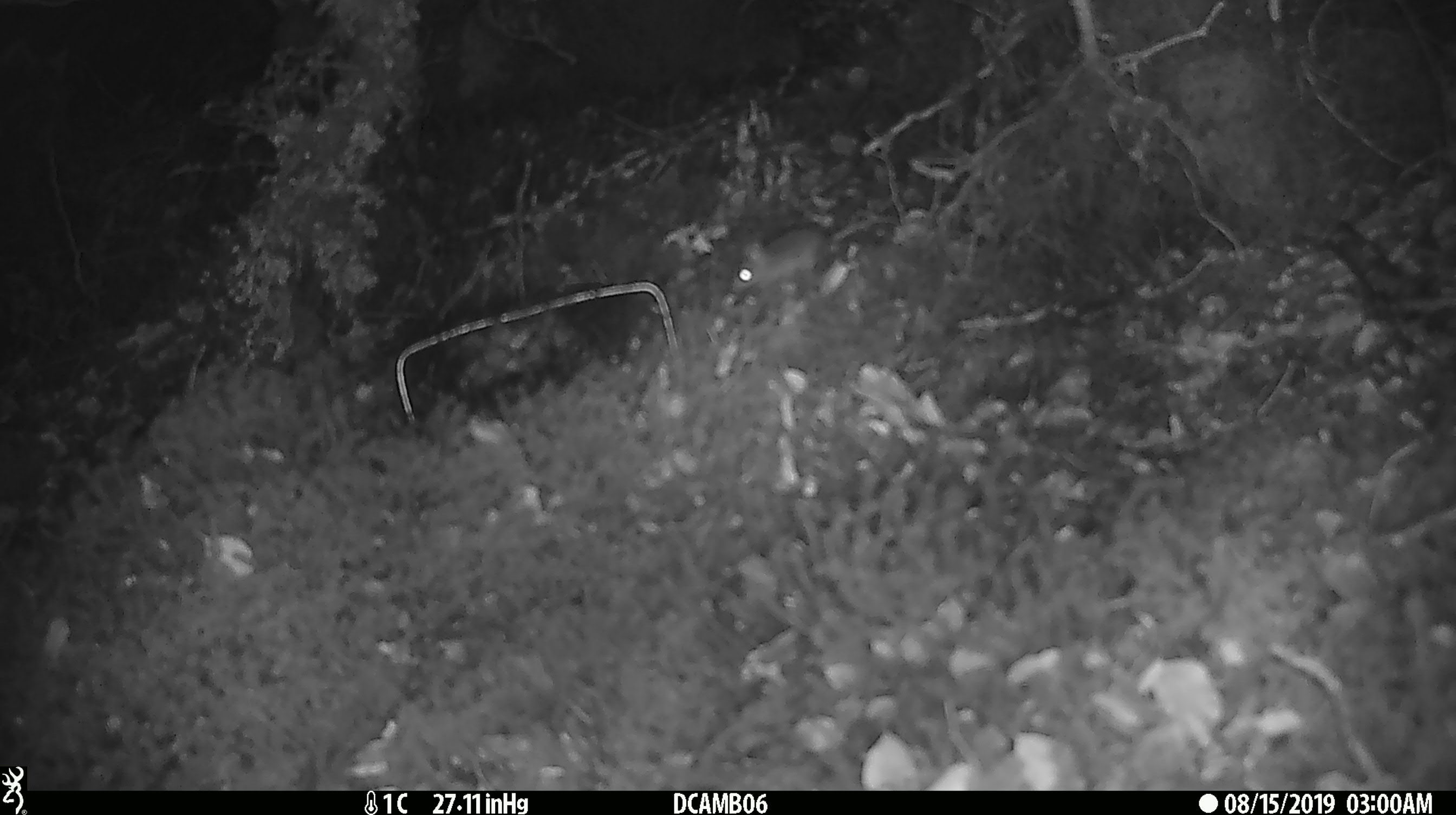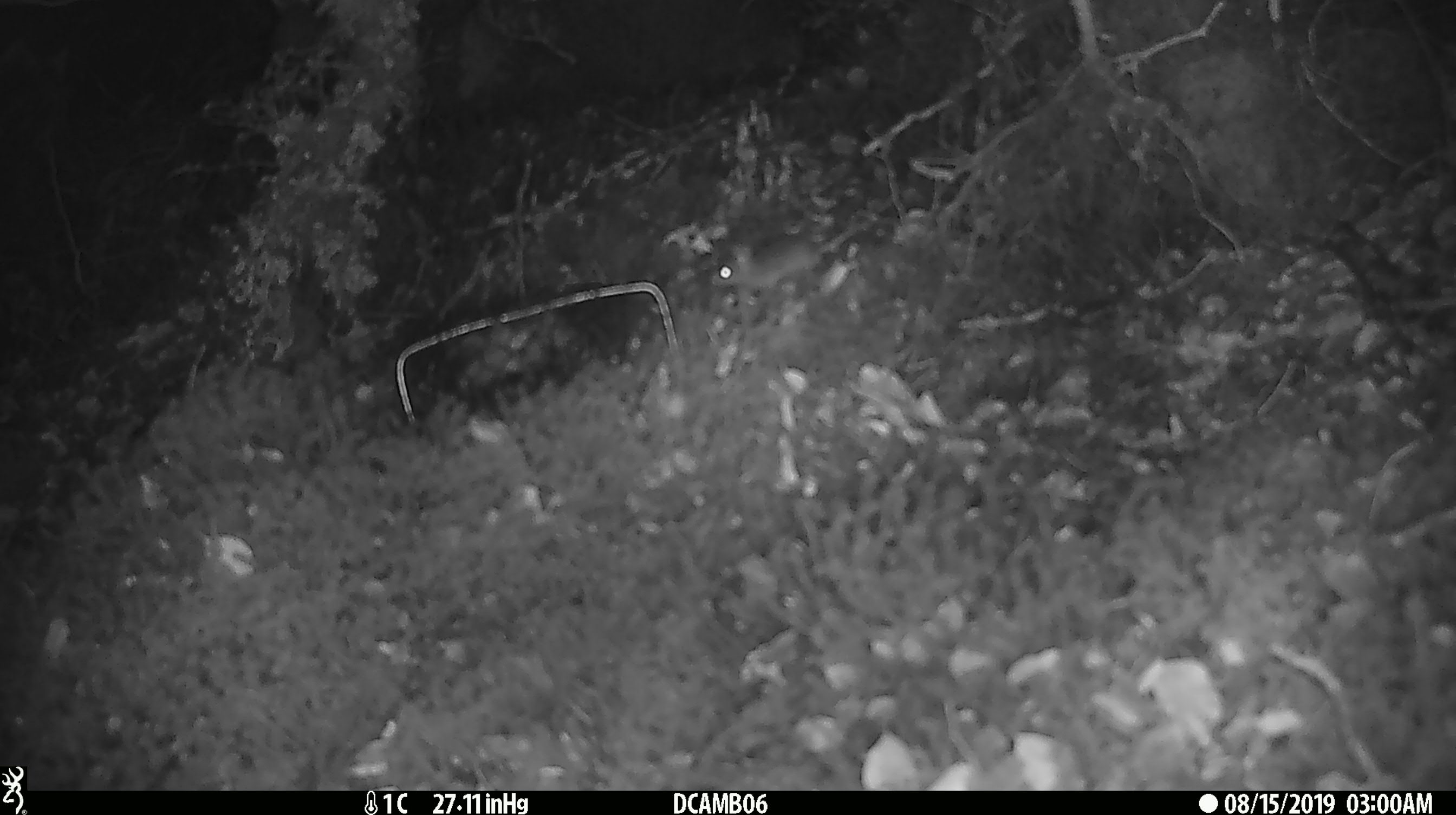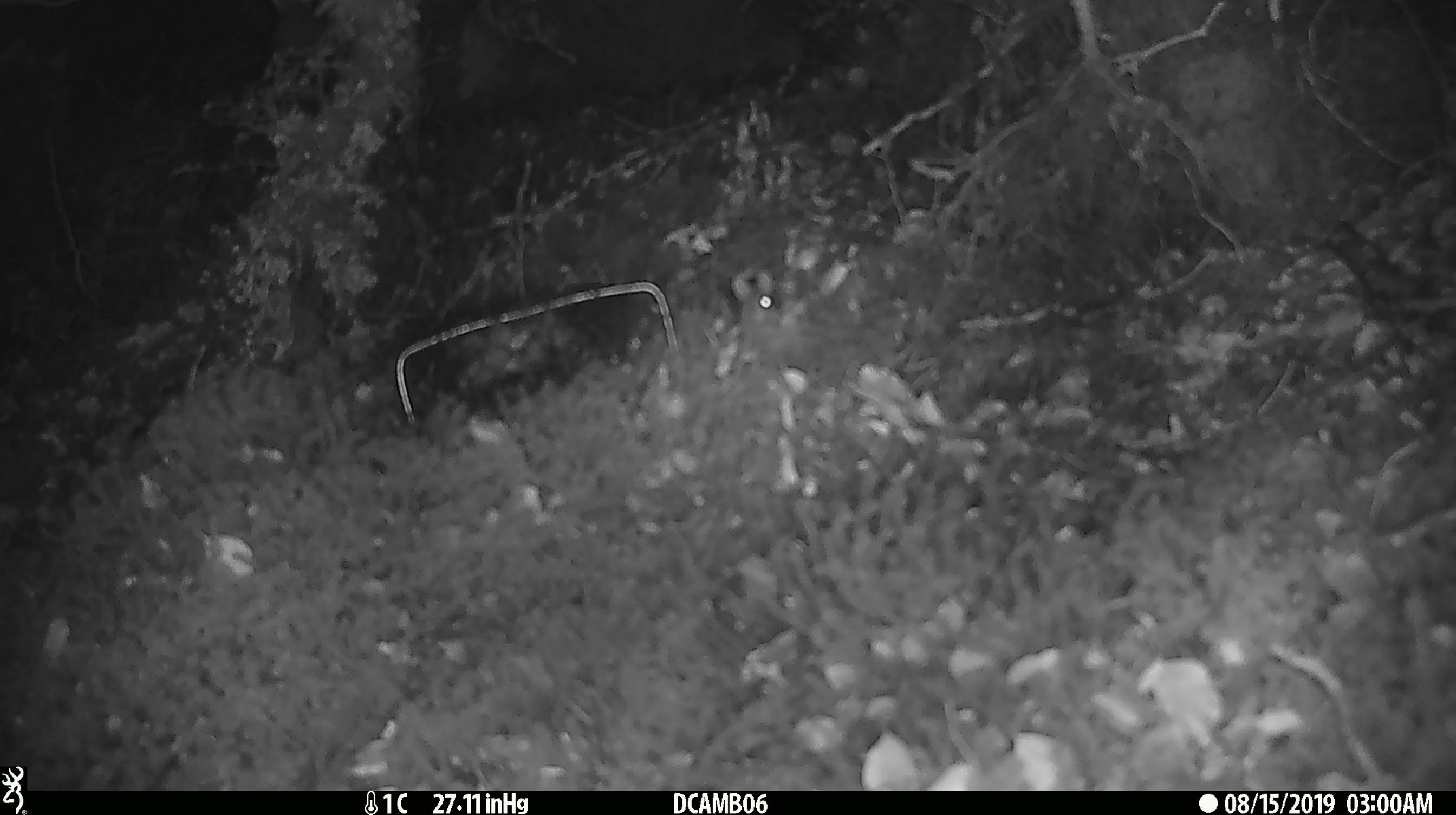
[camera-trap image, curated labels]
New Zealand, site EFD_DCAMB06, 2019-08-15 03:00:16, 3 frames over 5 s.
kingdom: Animalia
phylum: Chordata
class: Mammalia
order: Rodentia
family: Muridae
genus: Mus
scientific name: Mus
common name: mouse